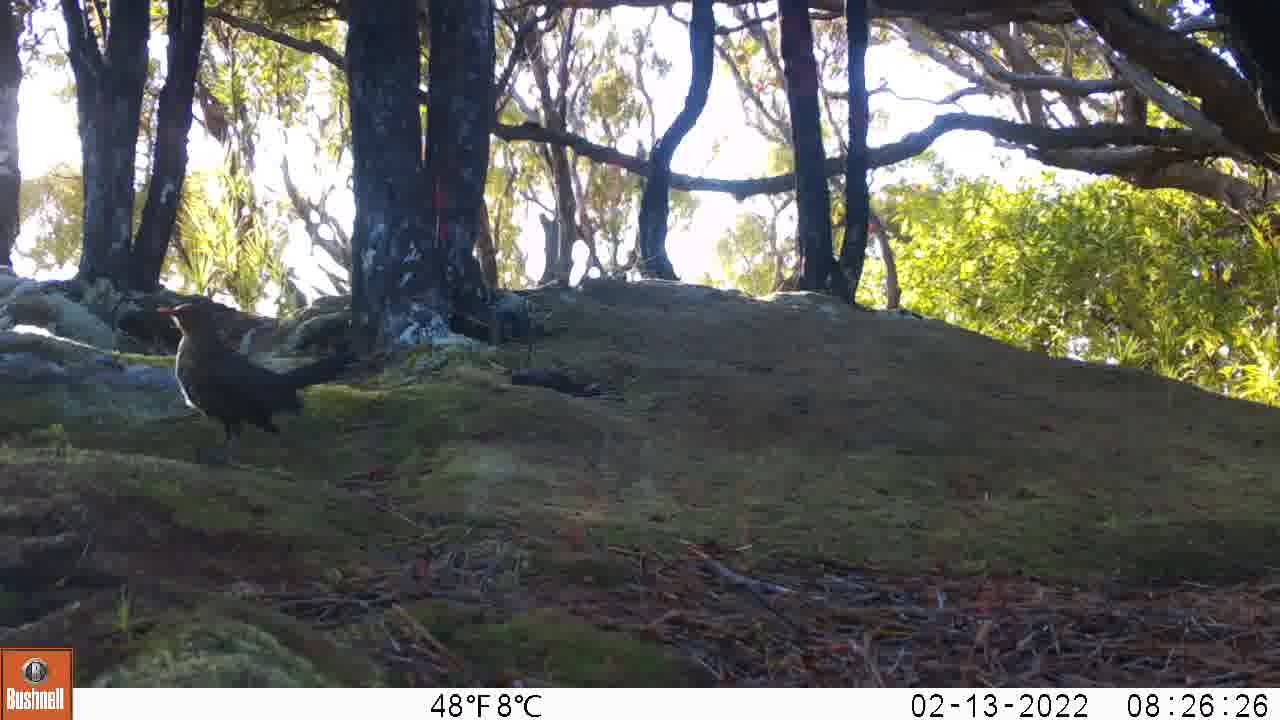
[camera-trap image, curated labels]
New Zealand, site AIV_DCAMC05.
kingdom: Animalia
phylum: Chordata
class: Aves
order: Passeriformes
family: Turdidae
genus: Turdus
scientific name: Turdus merula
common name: eurasian blackbird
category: blackbird